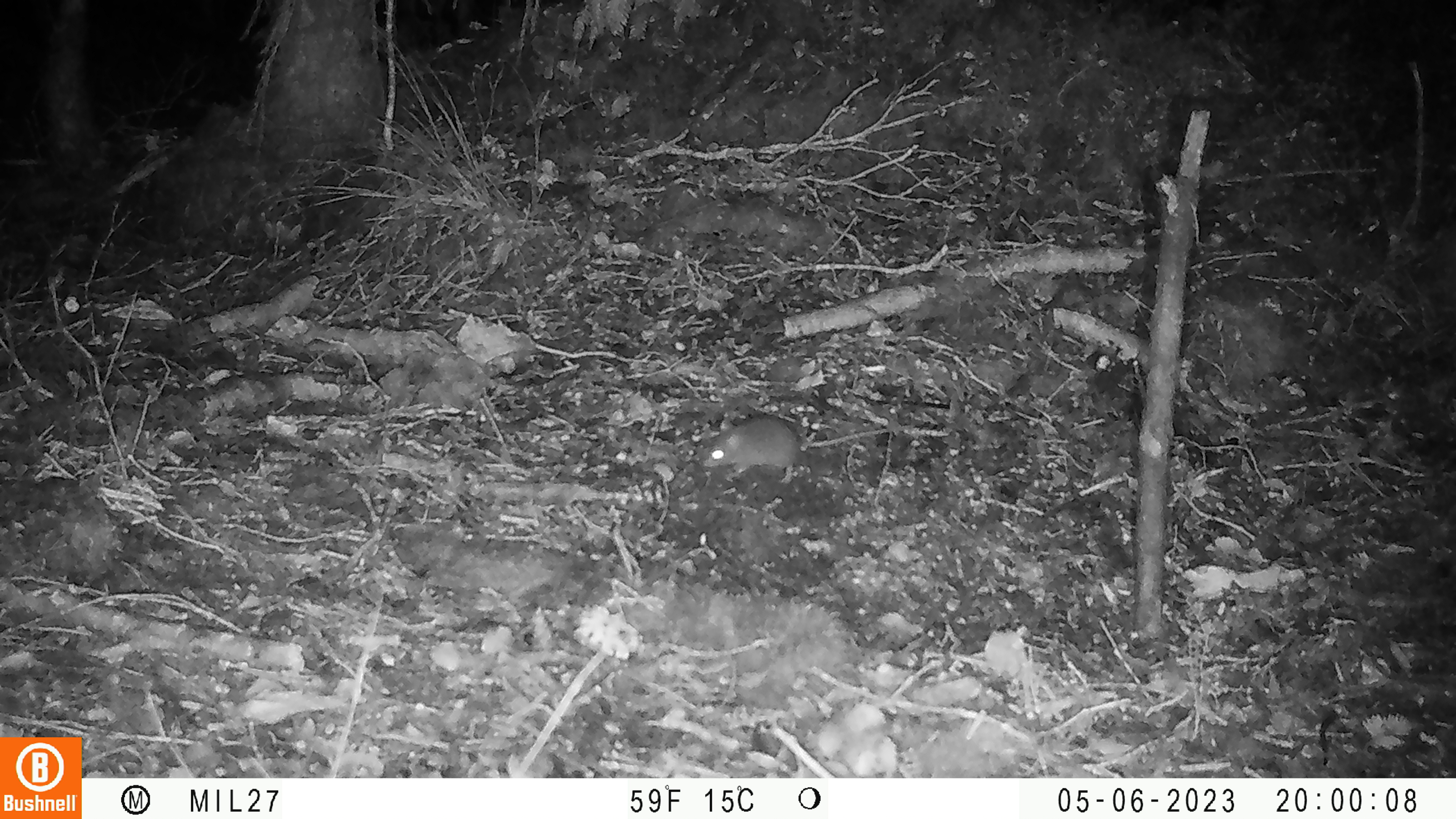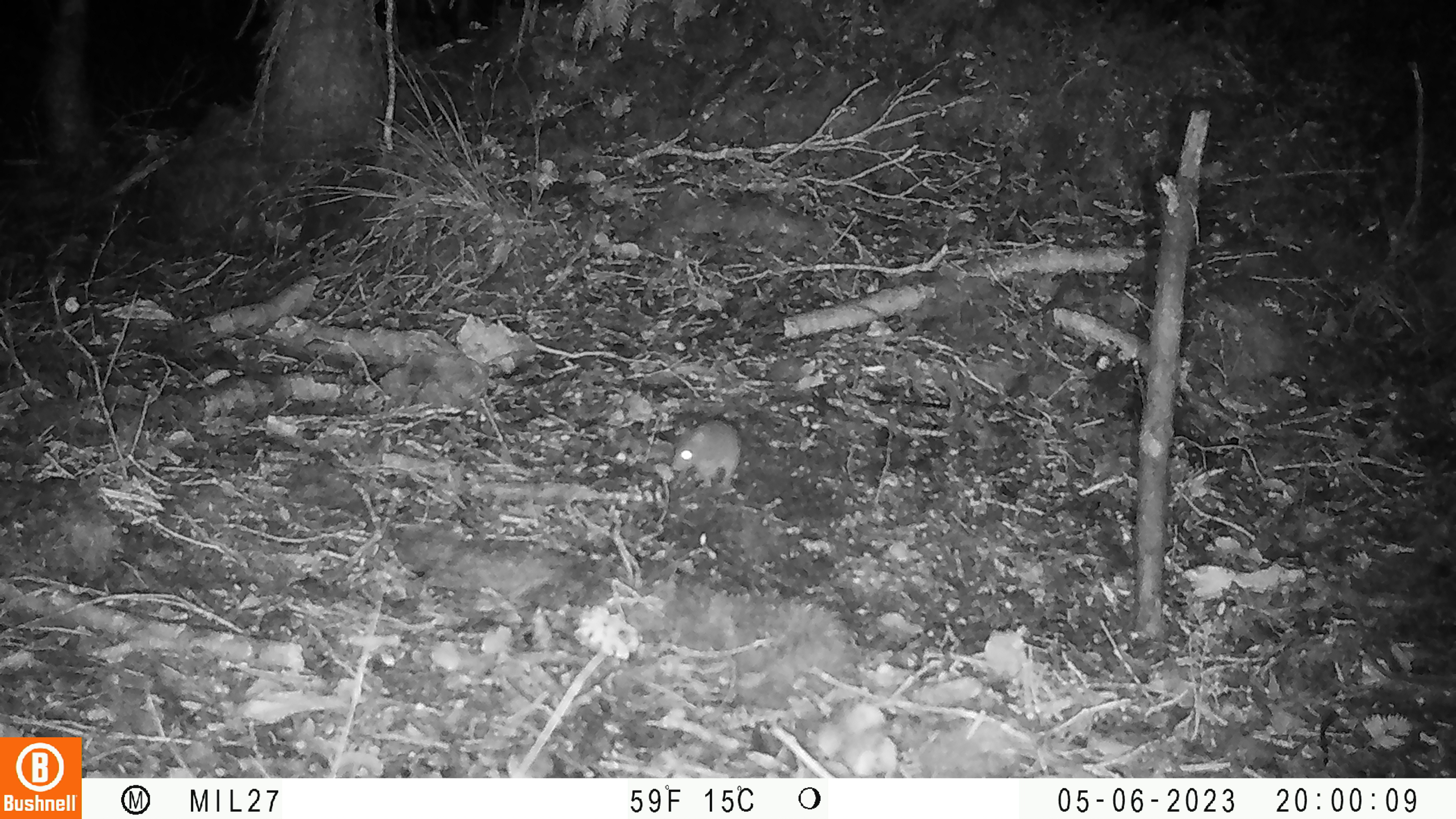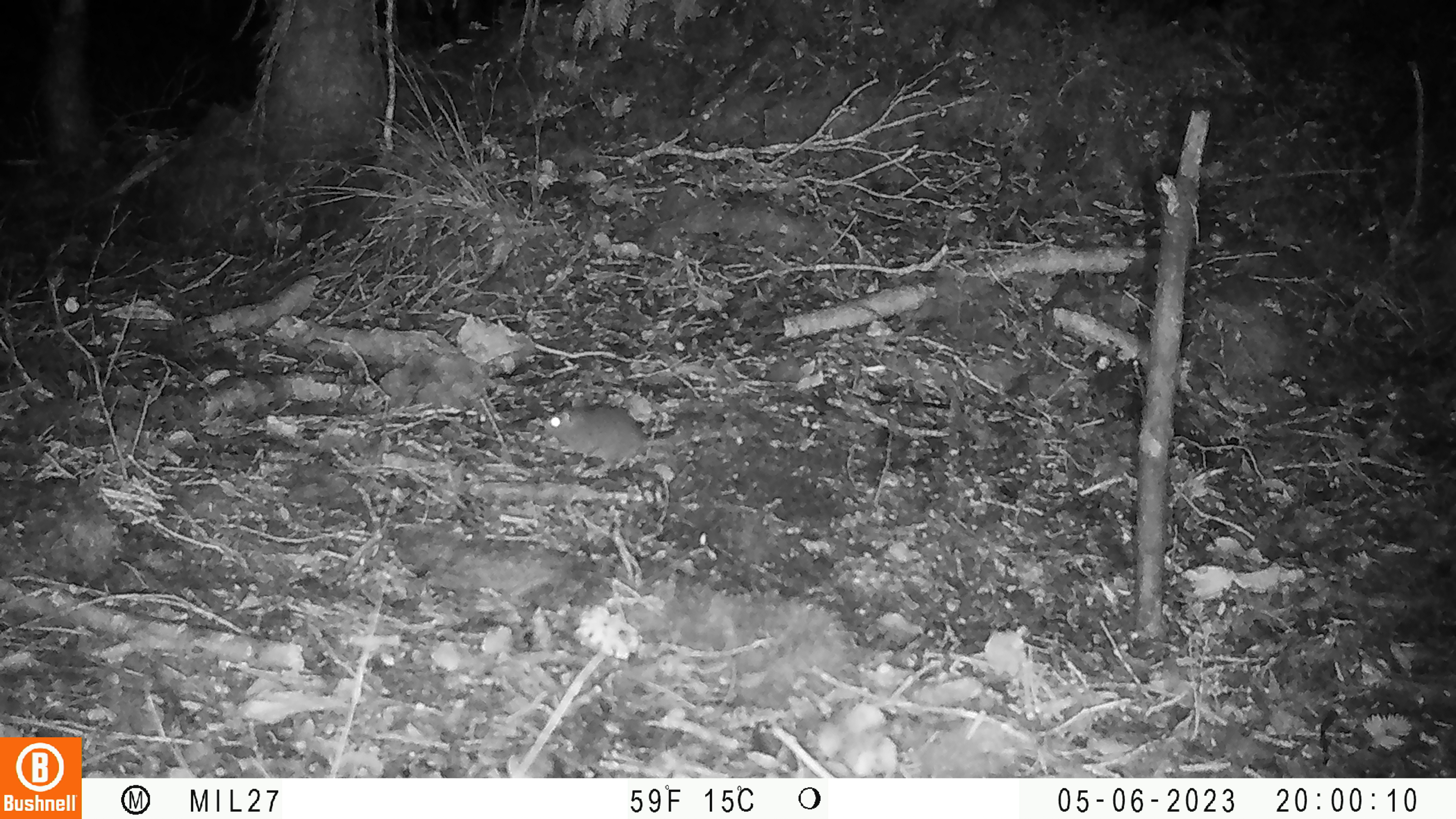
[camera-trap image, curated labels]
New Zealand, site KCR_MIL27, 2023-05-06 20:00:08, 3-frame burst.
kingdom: Animalia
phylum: Chordata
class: Mammalia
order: Rodentia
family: Muridae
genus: Mus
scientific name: Mus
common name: mouse